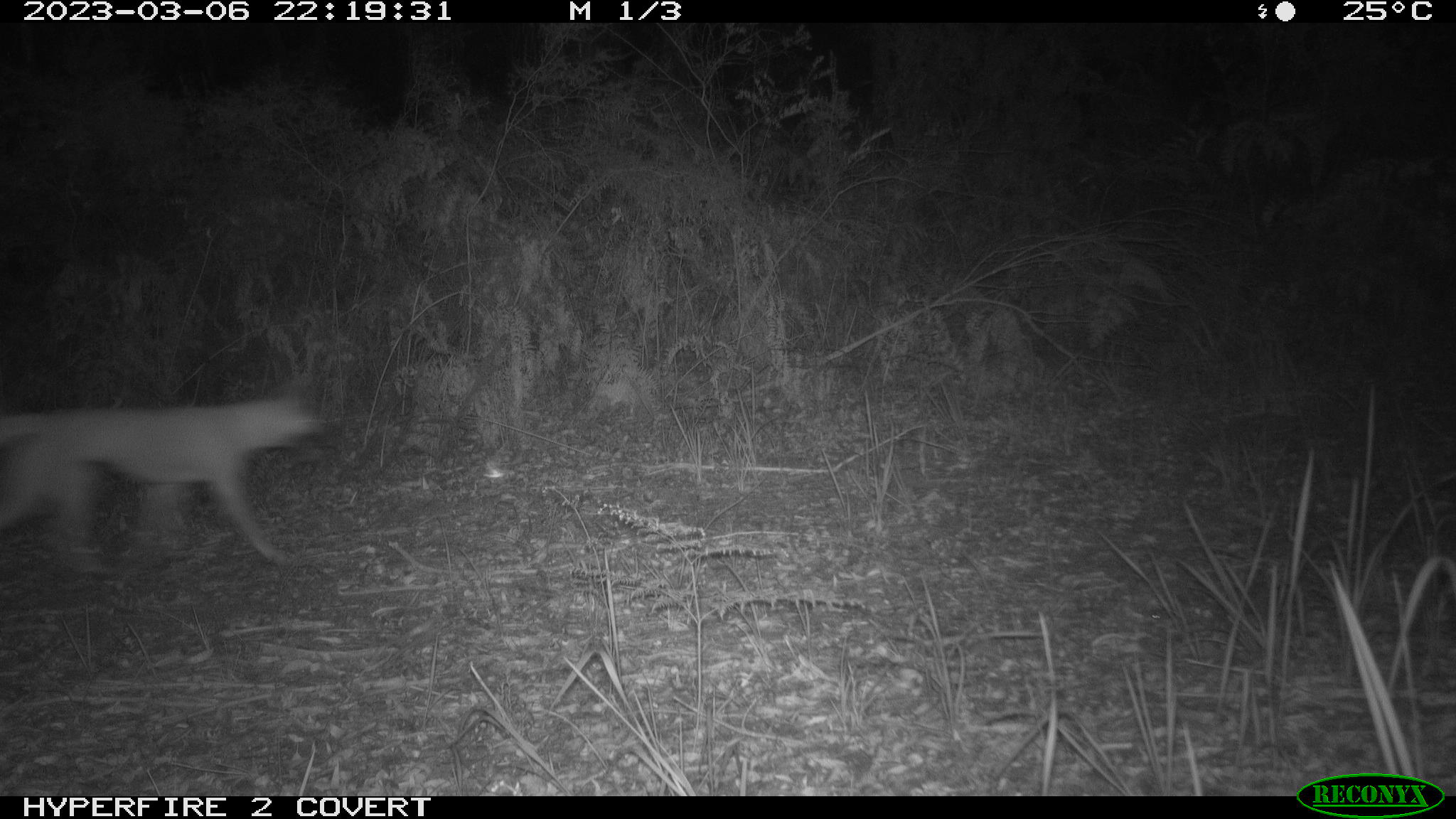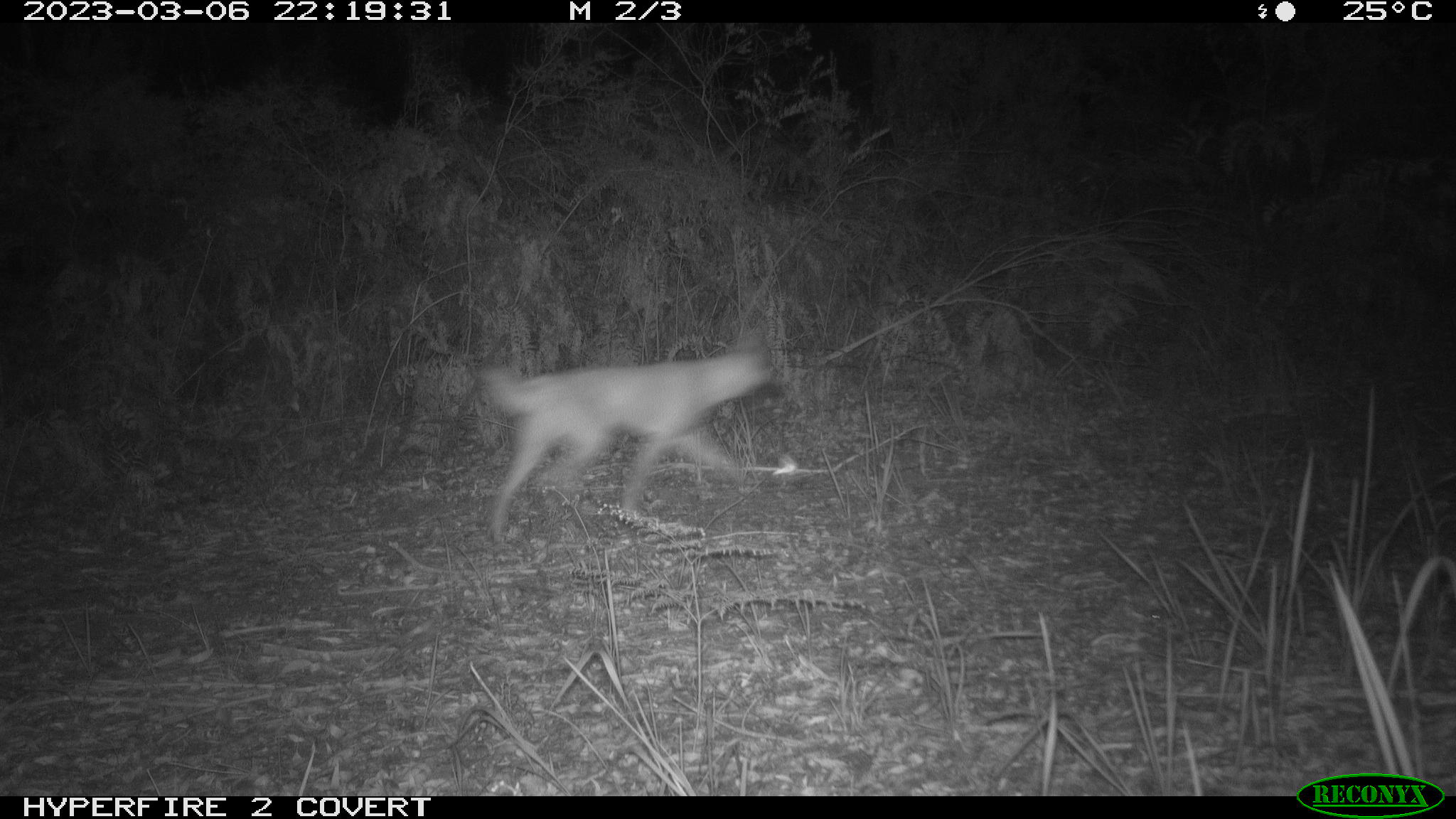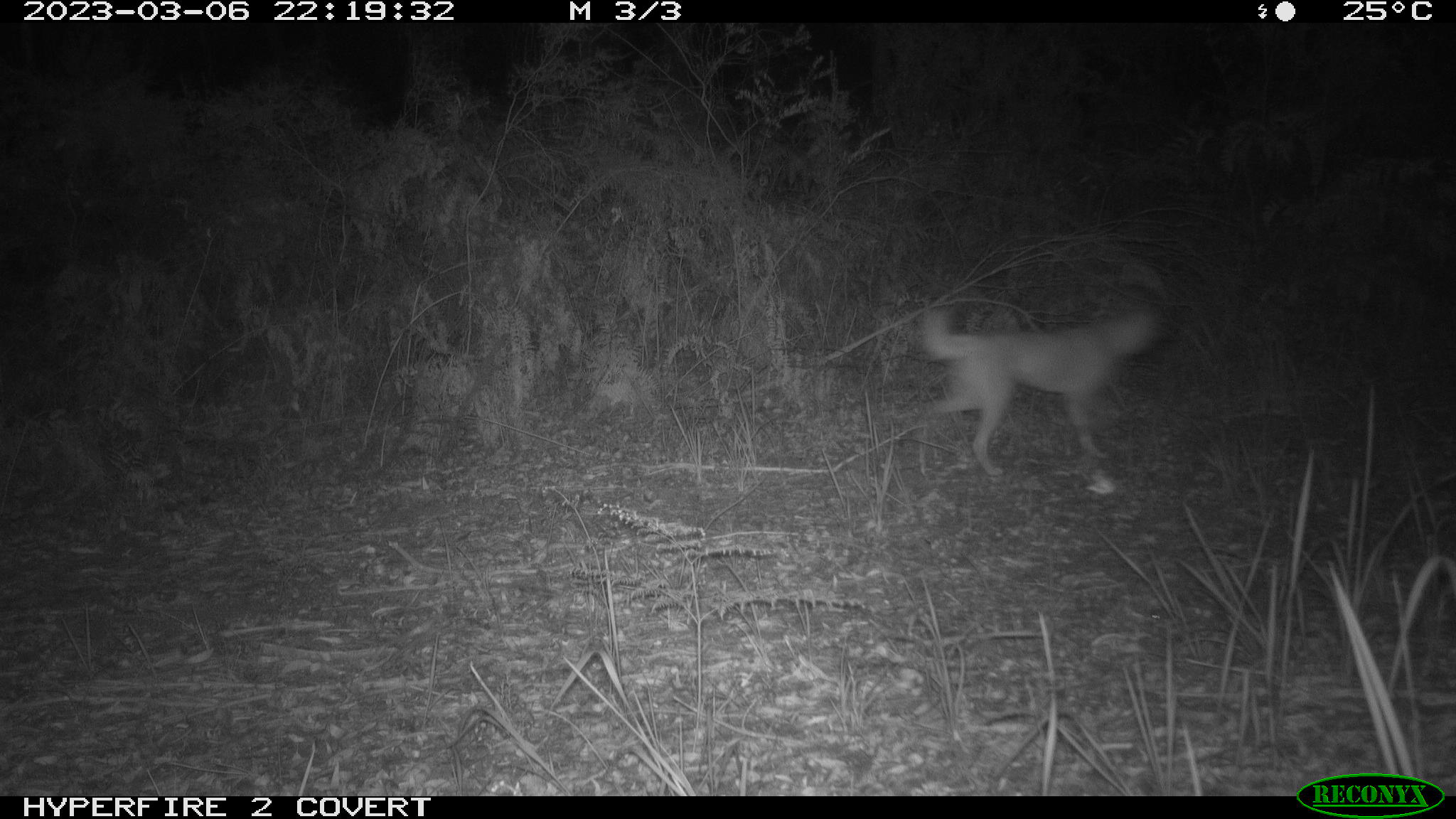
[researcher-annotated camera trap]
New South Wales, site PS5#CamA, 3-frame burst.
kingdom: Animalia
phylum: Chordata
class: Mammalia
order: Carnivora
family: Canidae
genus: Canis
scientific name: Canis familiaris dingo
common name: dingo